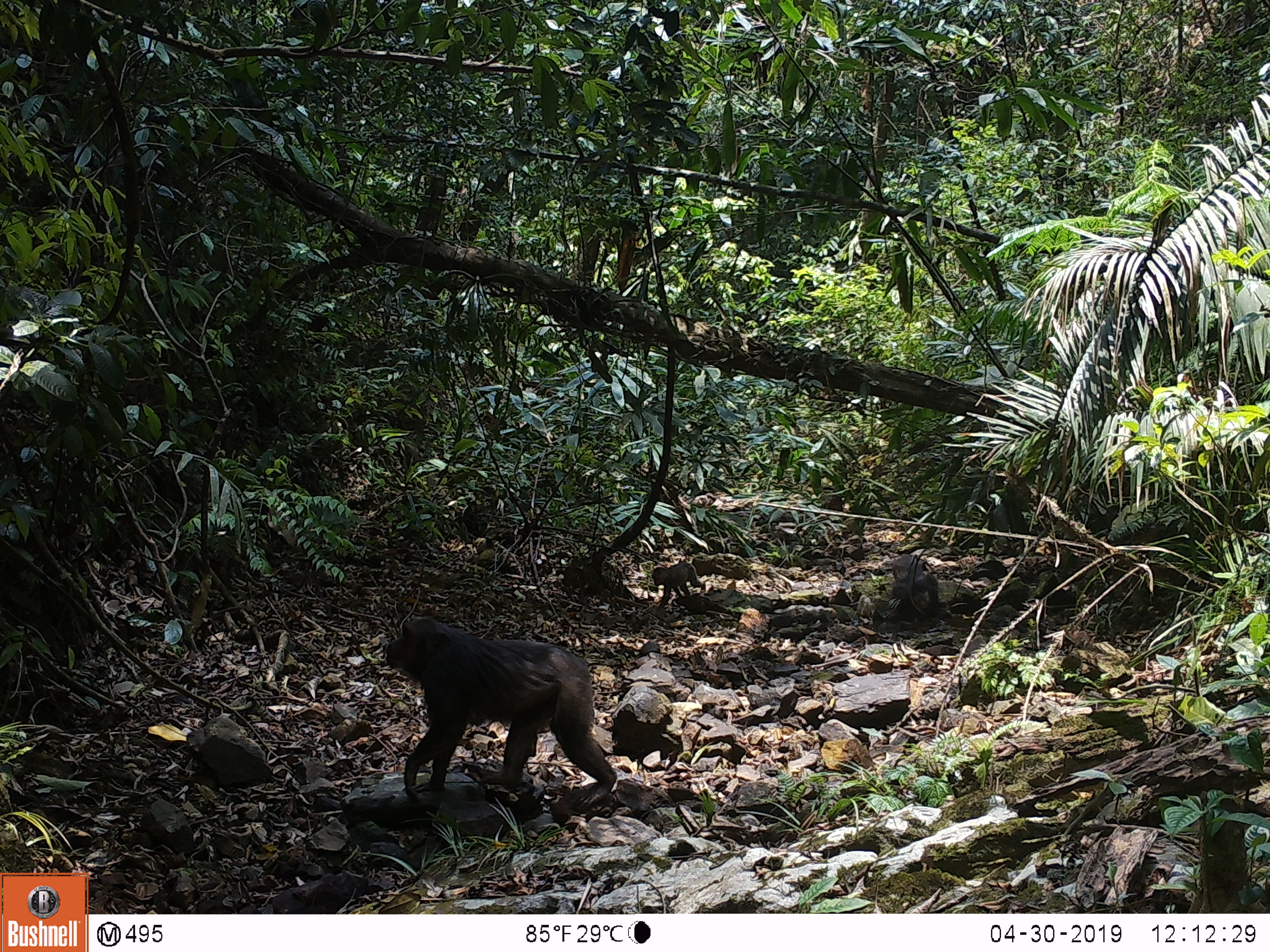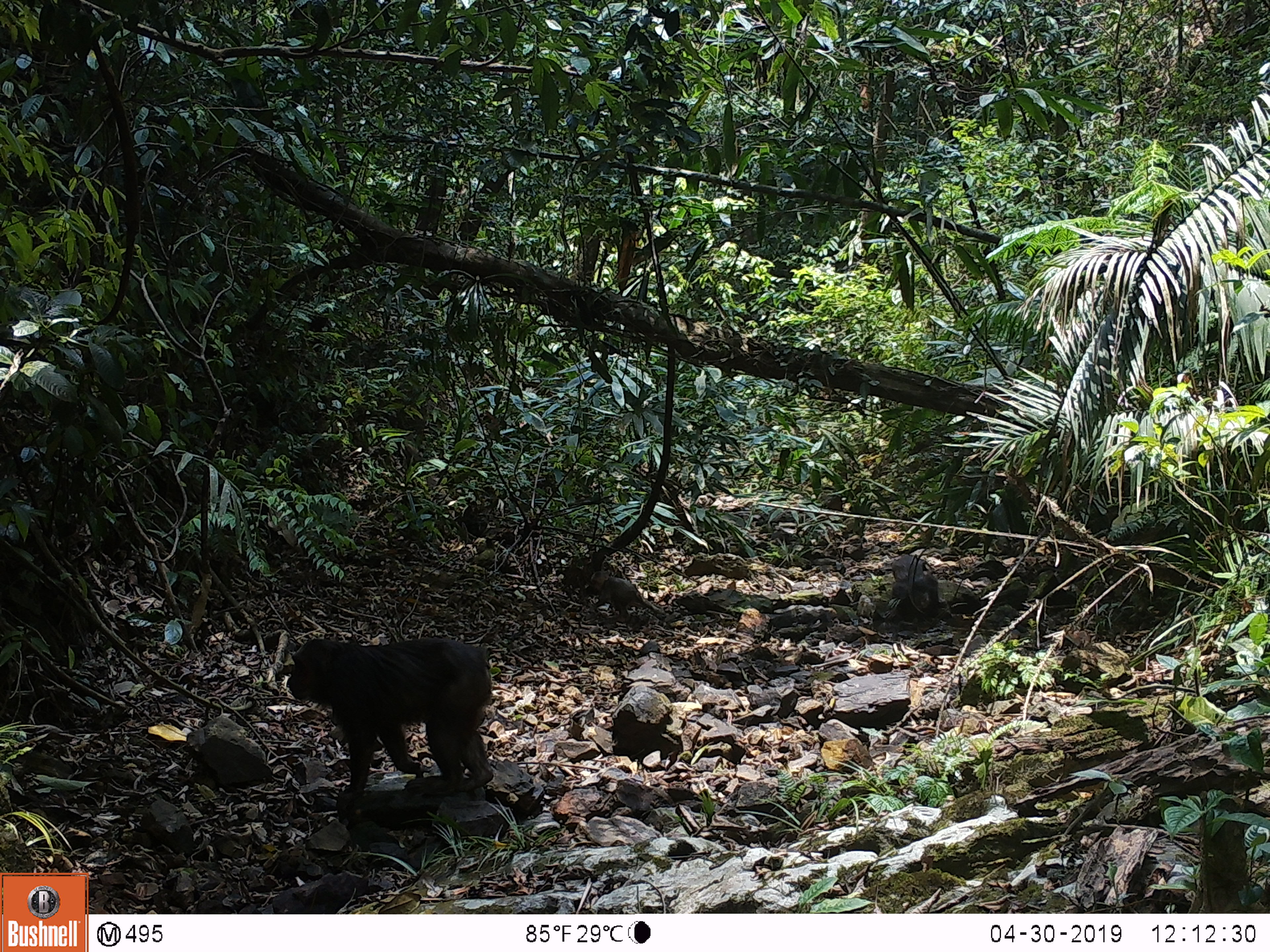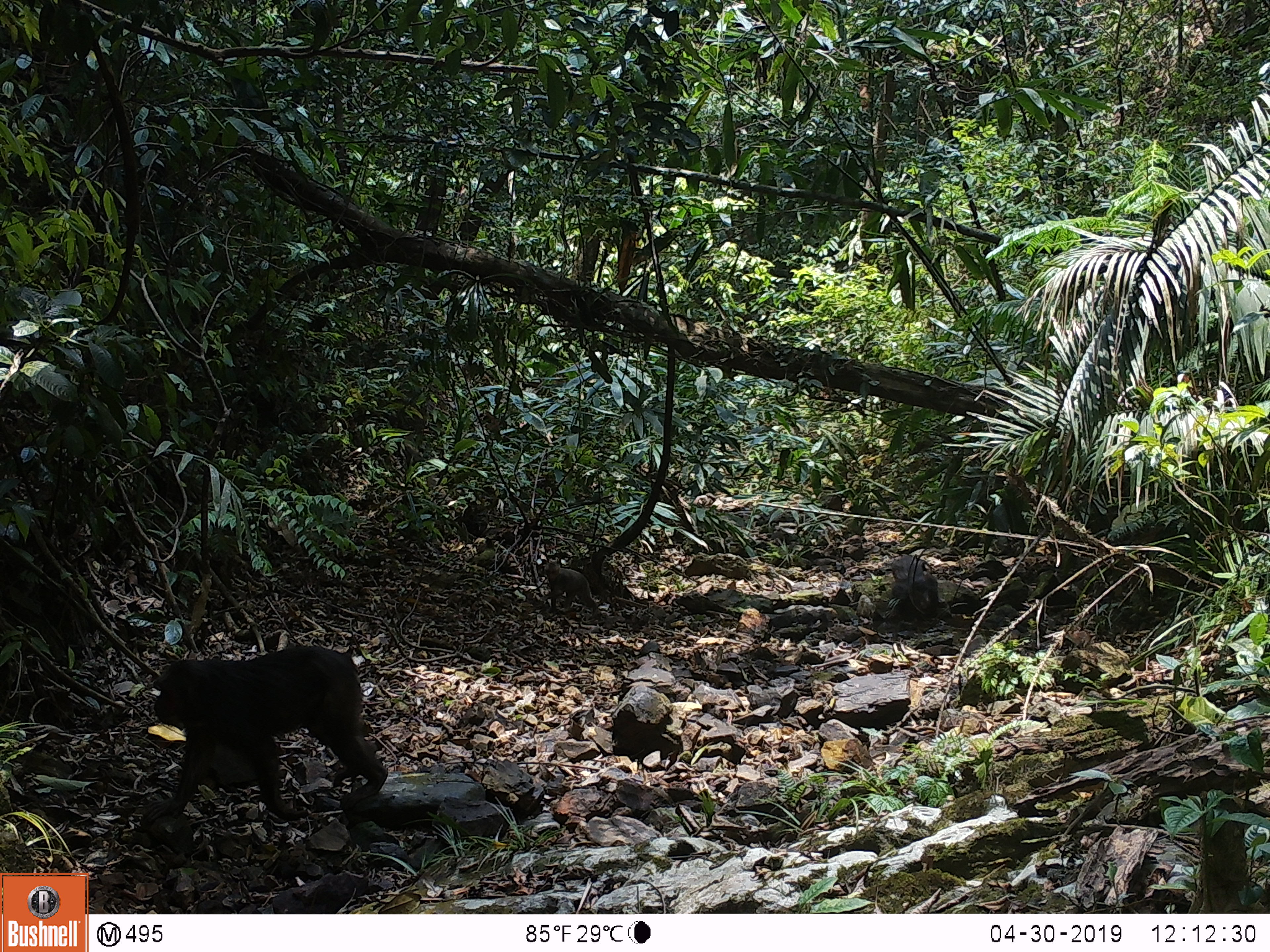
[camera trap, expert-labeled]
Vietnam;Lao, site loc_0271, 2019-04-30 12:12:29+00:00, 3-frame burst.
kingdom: Animalia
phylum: Chordata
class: Mammalia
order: Primates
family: Cercopithecidae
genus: Macaca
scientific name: Macaca arctoides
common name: stump-tailed macaque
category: stump tailed macaque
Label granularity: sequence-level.